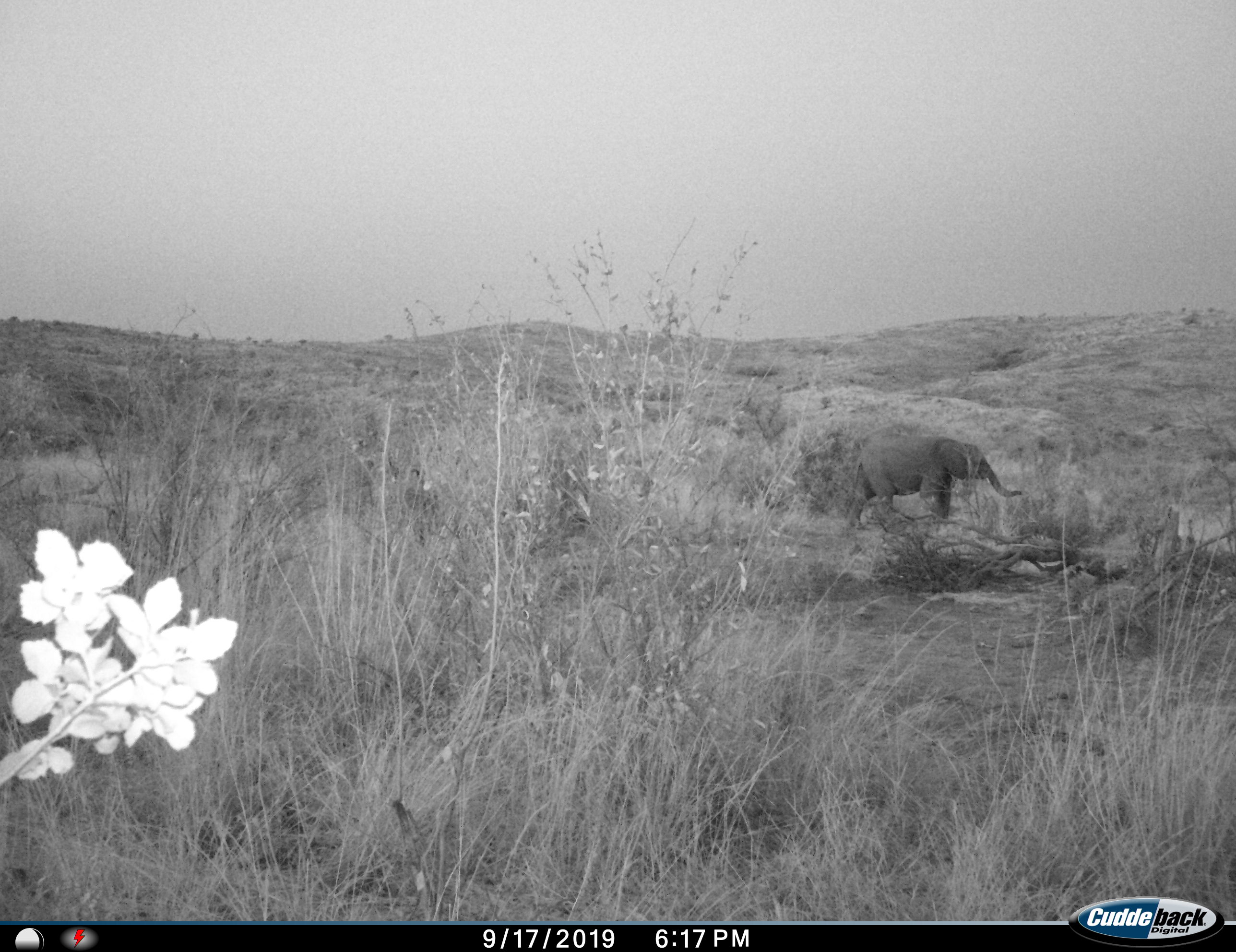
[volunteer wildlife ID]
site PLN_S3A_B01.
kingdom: Animalia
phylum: Chordata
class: Mammalia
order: Proboscidea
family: Elephantidae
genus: Loxodonta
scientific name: Loxodonta africana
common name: african bush elephant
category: elephant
Elephant (african bush elephant) (Loxodonta africana), count 1. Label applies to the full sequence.